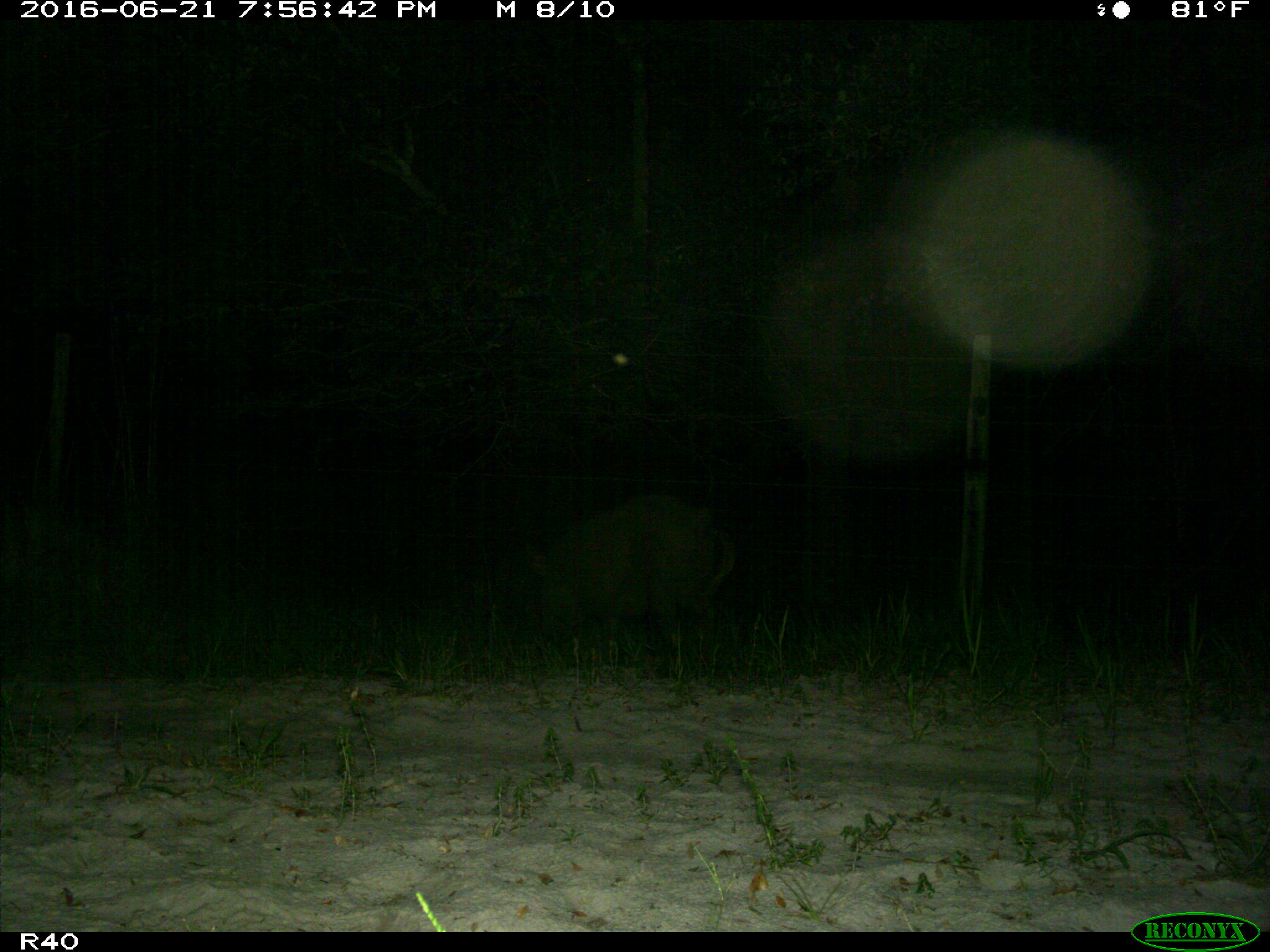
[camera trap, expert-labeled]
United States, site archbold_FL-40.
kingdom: Animalia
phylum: Chordata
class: Mammalia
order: Artiodactyla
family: Suidae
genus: Sus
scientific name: Sus scrofa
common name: wild boar